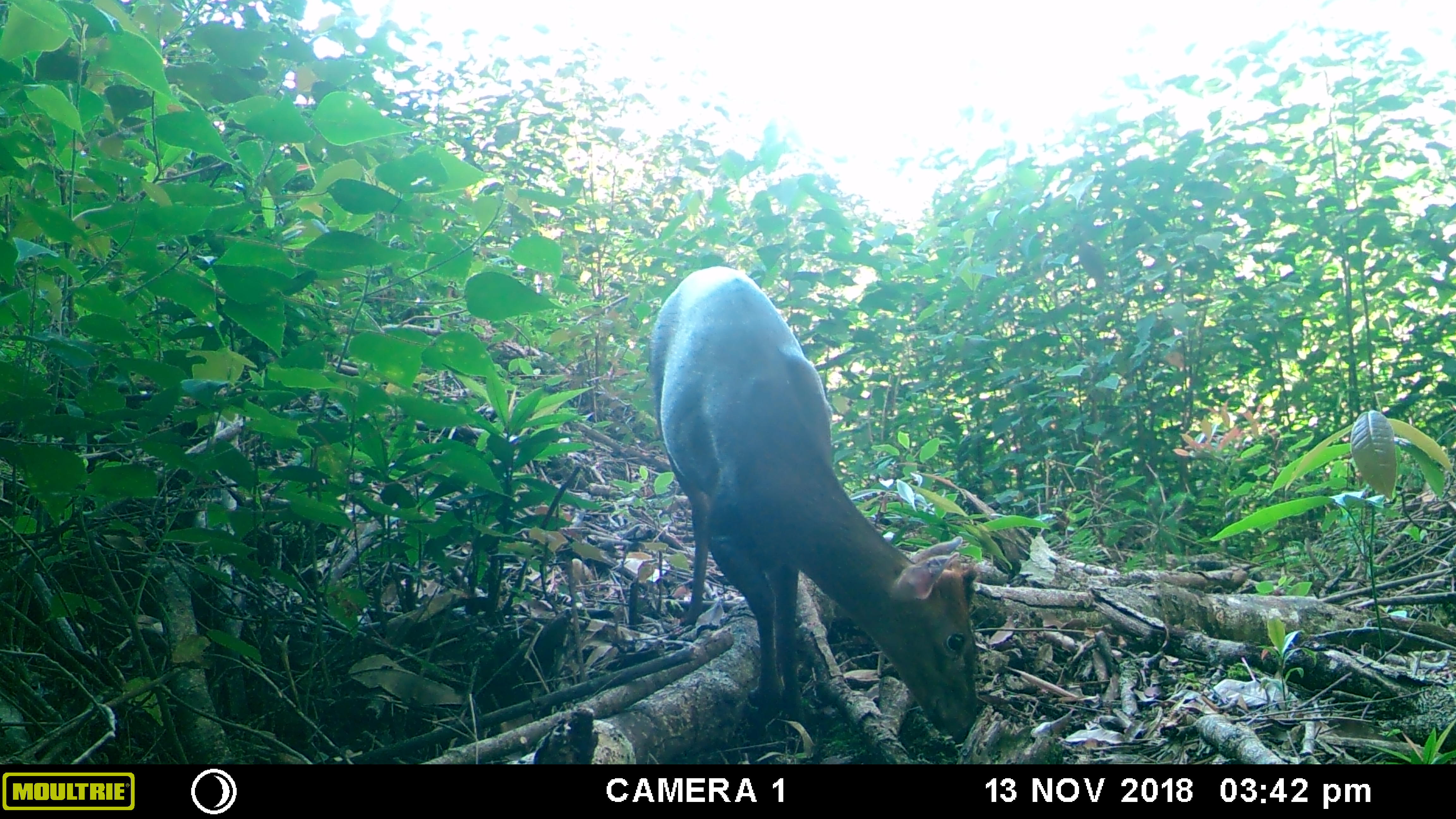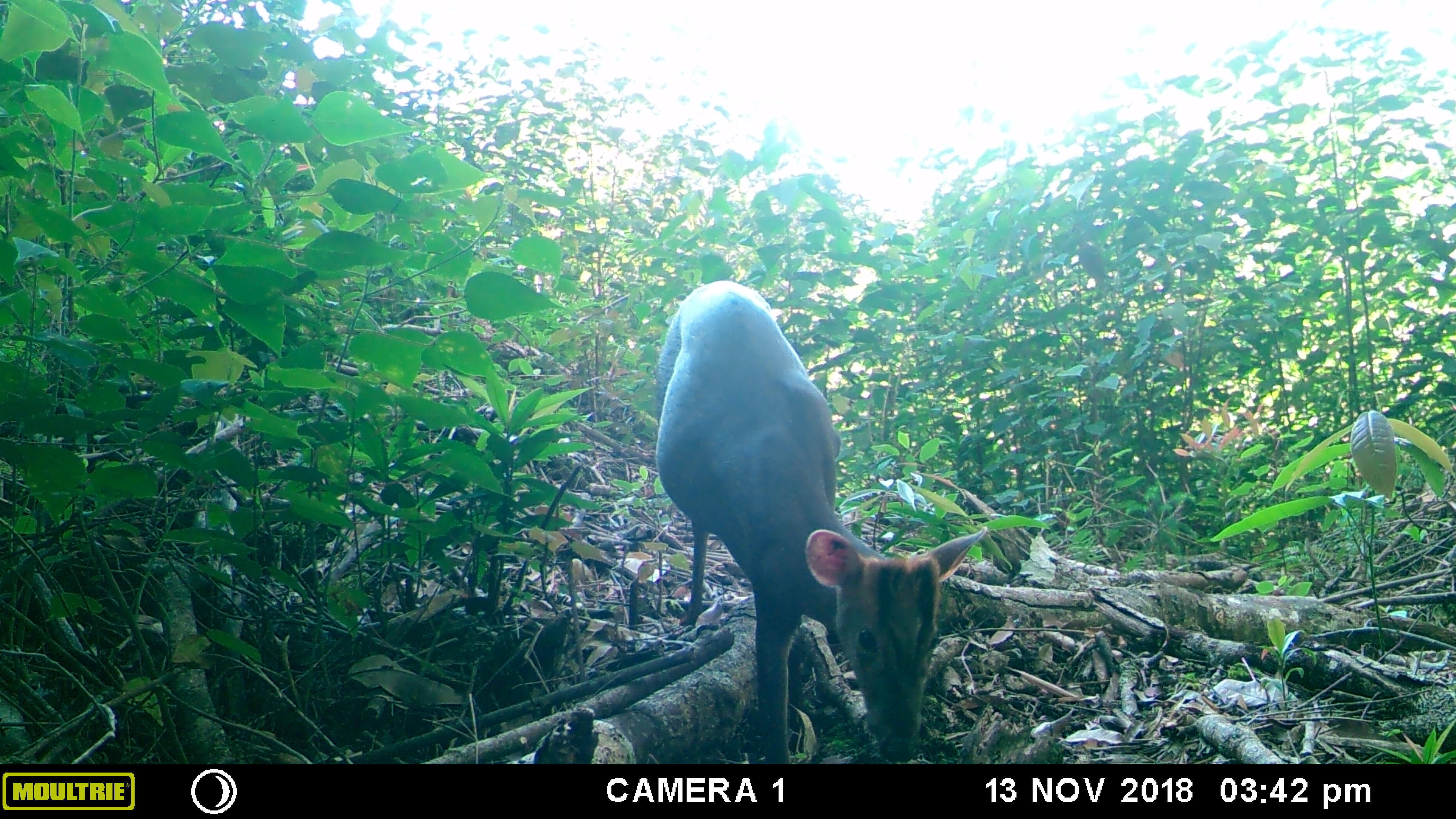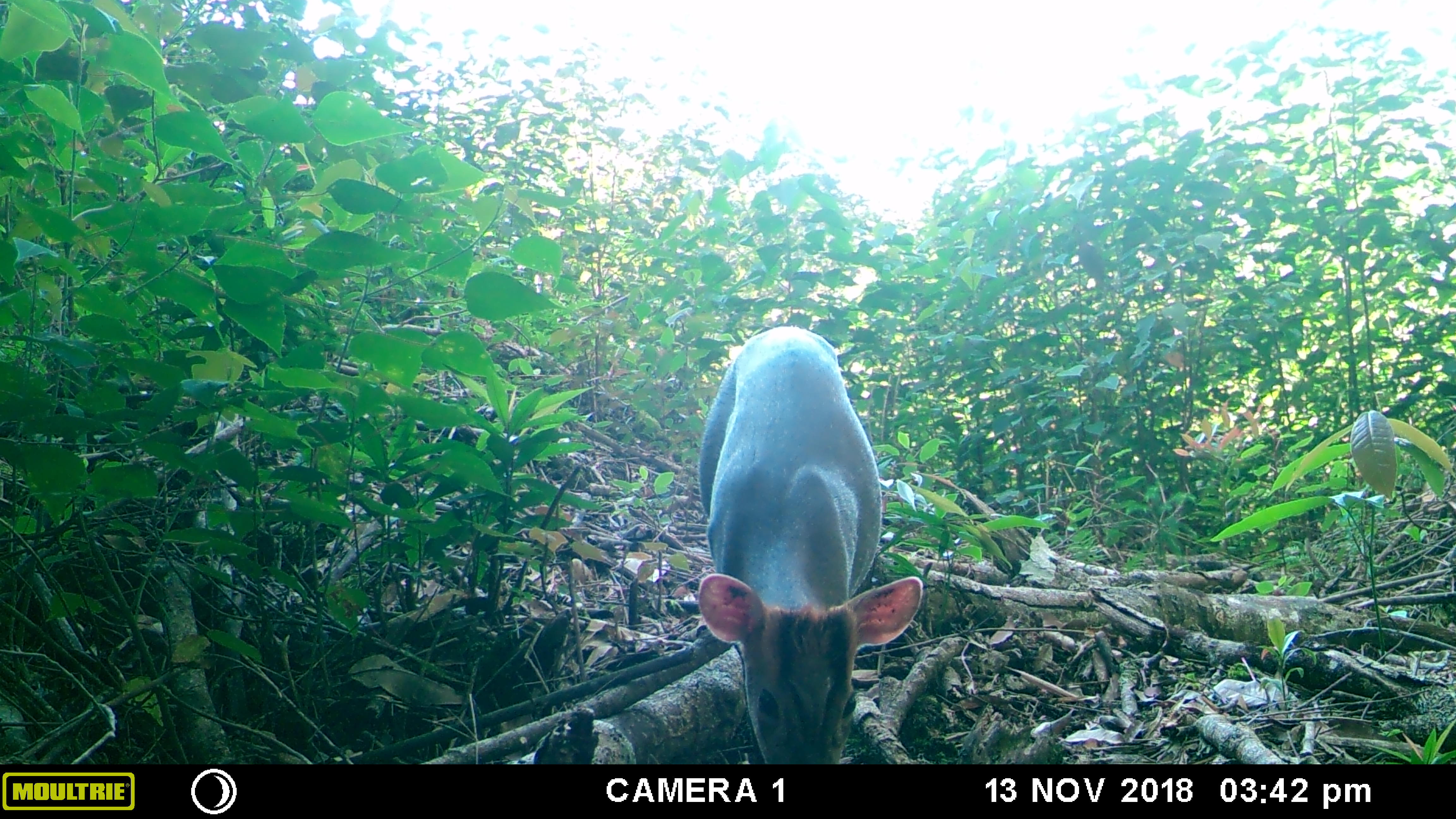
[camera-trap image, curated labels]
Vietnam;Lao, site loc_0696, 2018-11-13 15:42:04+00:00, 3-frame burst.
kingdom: Animalia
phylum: Chordata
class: Mammalia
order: Artiodactyla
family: Cervidae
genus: Muntiacus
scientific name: Muntiacus rooseveltorum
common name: roosevelt's muntjac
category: roosevelts muntjac group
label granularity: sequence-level